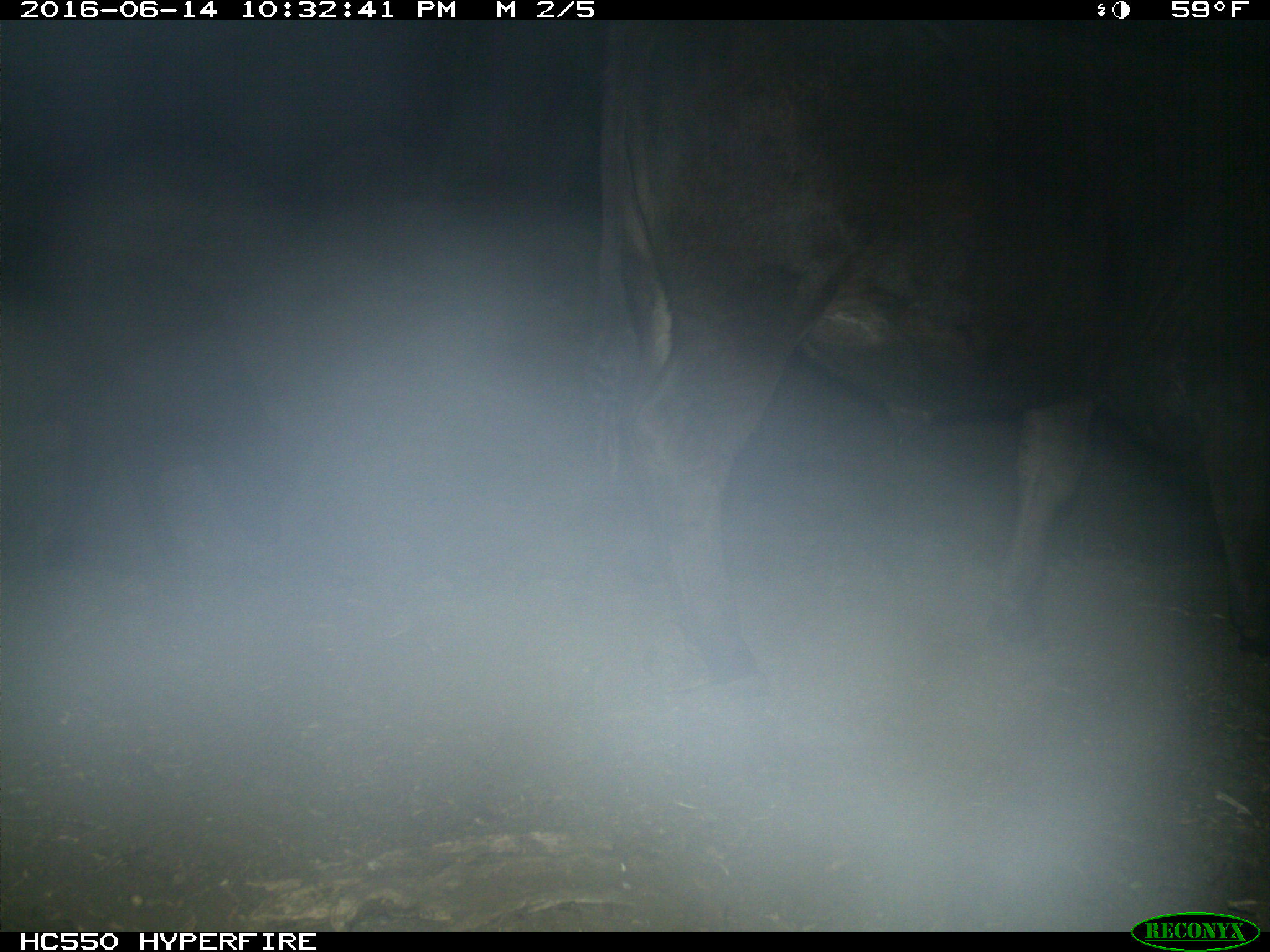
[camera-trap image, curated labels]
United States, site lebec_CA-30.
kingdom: Animalia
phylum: Chordata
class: Mammalia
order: Artiodactyla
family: Bovidae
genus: Bos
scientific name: Bos taurus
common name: domestic cow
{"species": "Bos taurus (domestic cow)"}